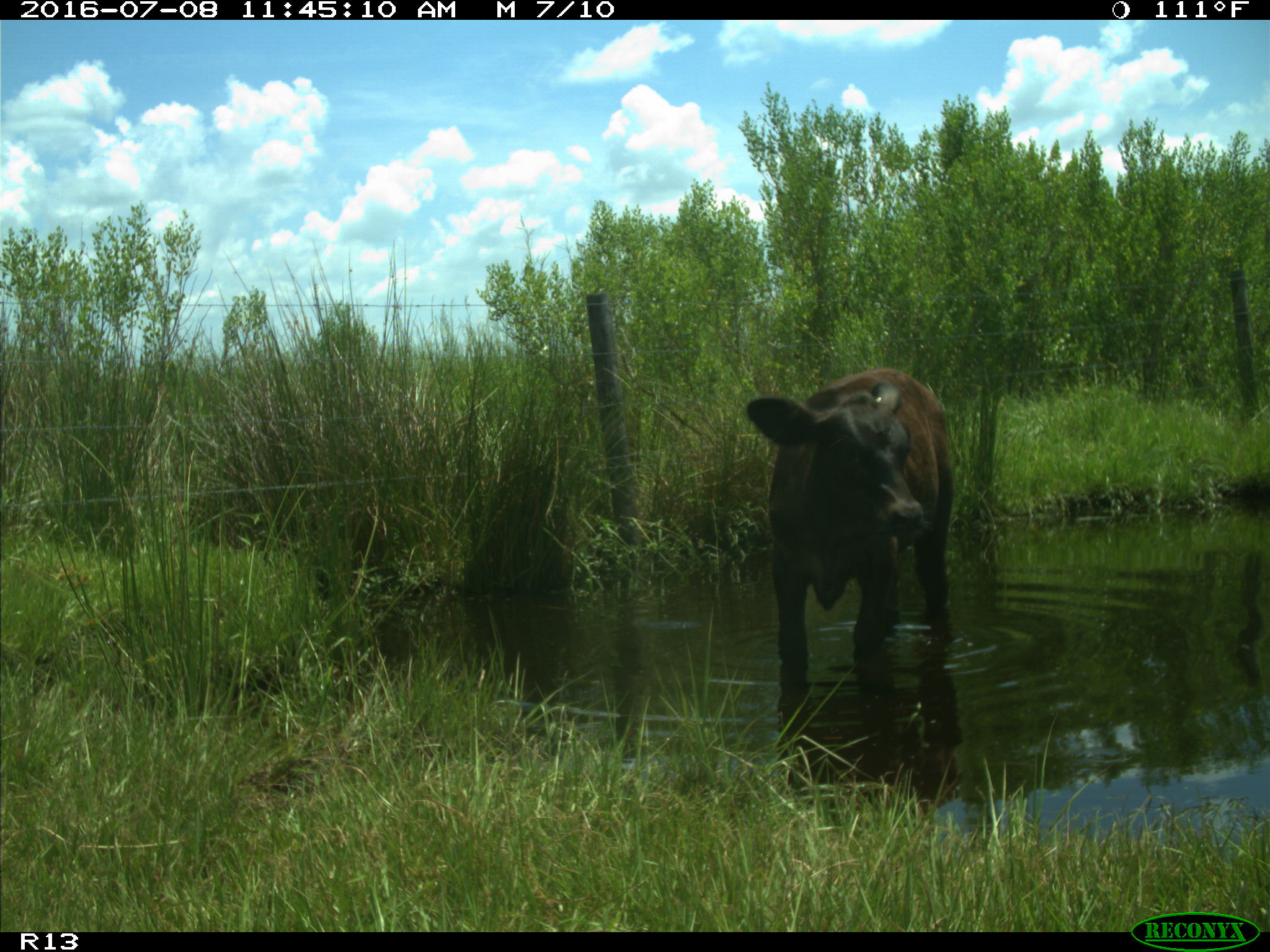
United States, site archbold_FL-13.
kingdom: Animalia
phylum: Chordata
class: Mammalia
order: Artiodactyla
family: Bovidae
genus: Bos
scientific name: Bos taurus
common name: domestic cow